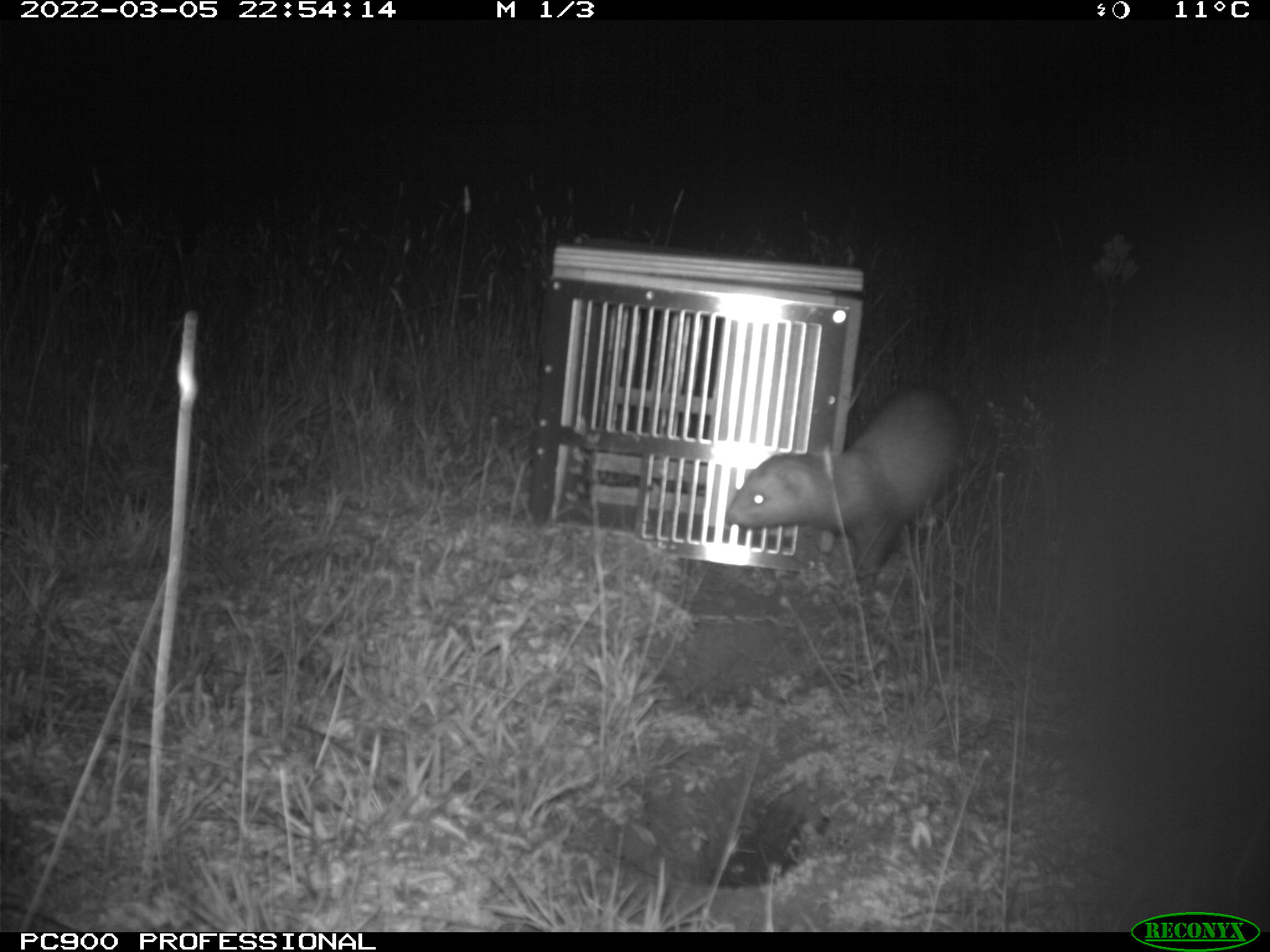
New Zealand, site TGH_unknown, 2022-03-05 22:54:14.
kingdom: Animalia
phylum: Chordata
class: Mammalia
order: Carnivora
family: Mustelidae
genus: Mustela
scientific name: Mustela furo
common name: ferret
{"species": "ferret (Mustela furo)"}